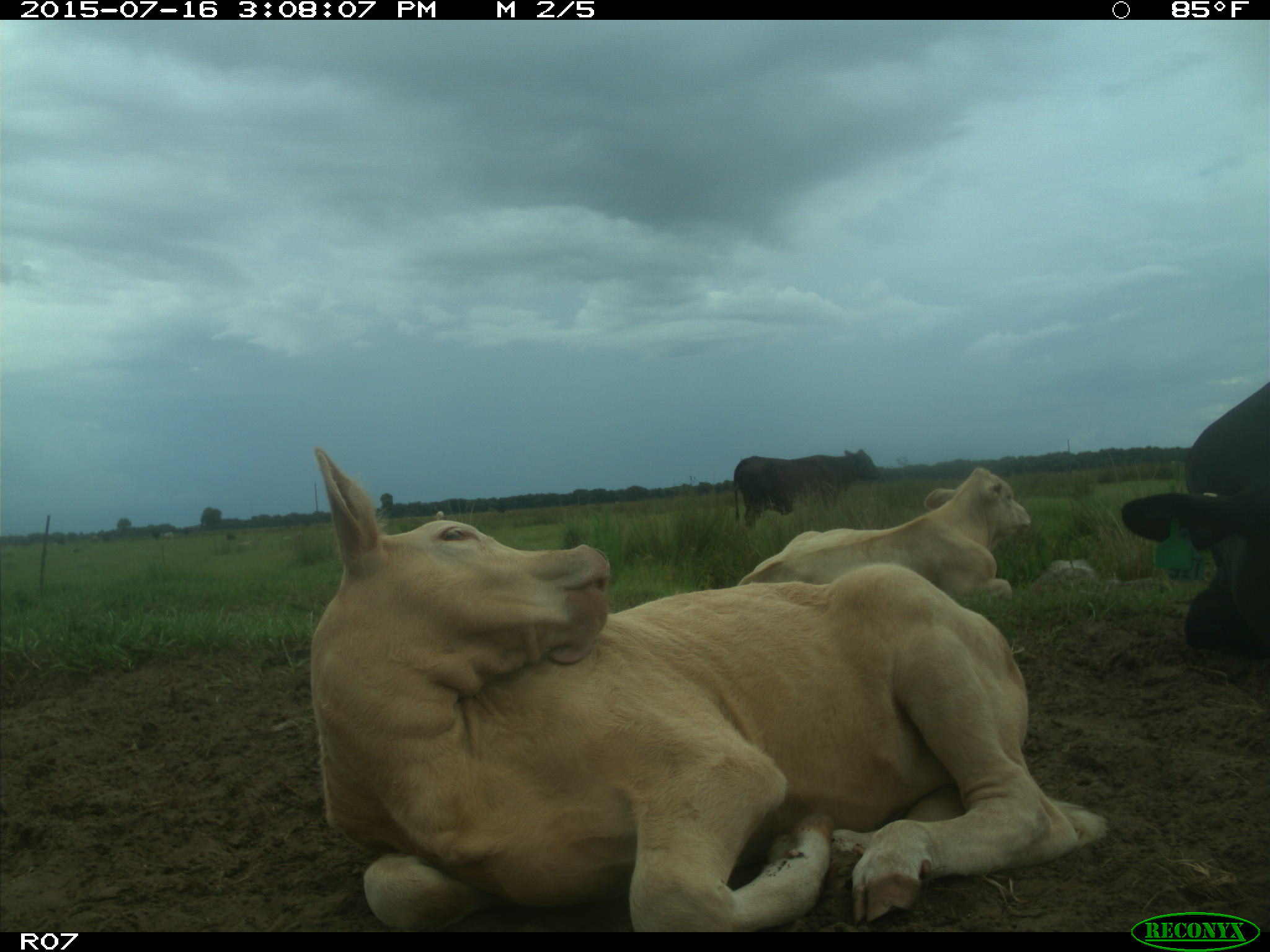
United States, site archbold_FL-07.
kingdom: Animalia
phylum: Chordata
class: Mammalia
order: Artiodactyla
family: Bovidae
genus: Bos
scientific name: Bos taurus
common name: domestic cow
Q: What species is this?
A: Bos taurus (domestic cow).